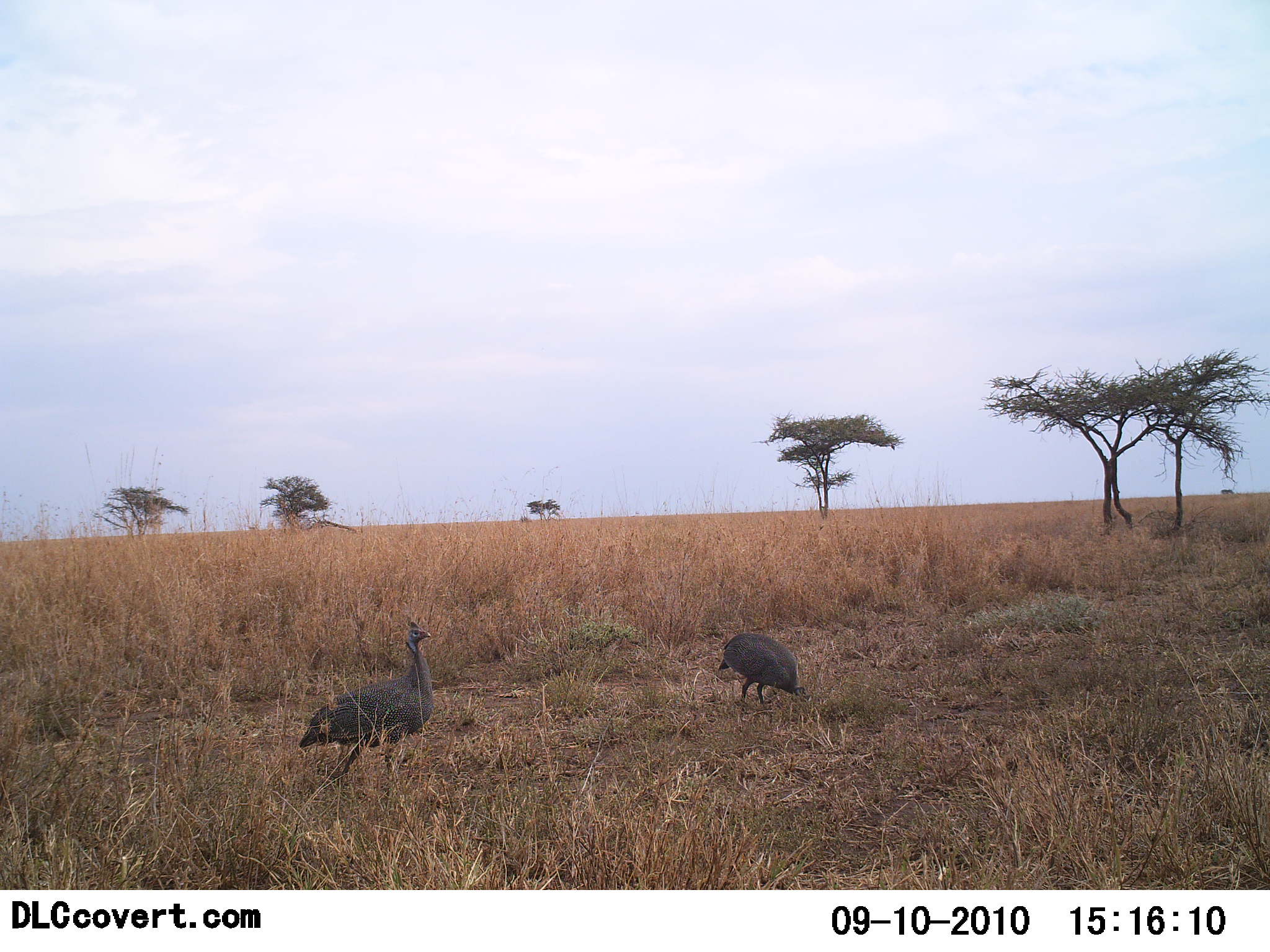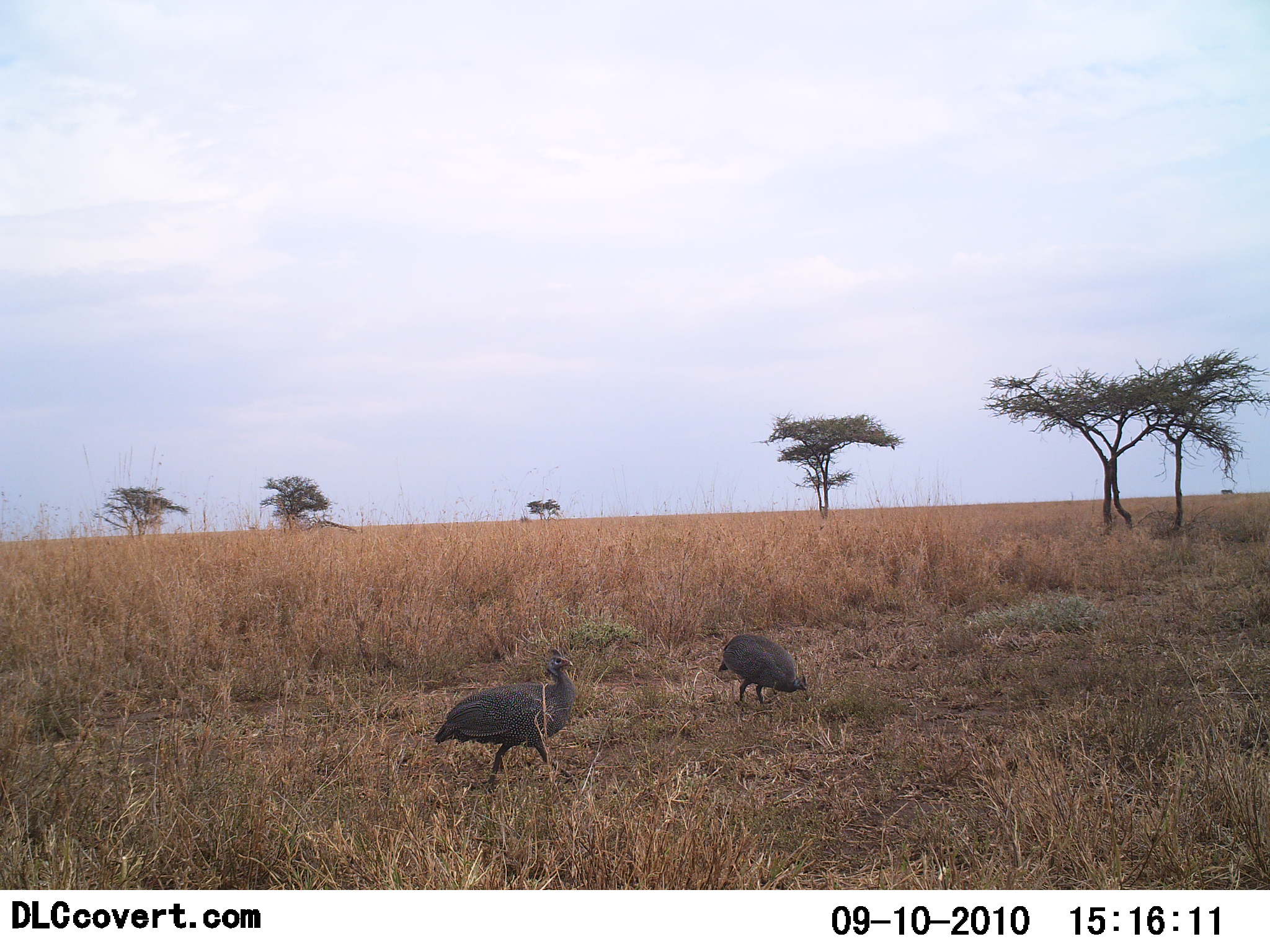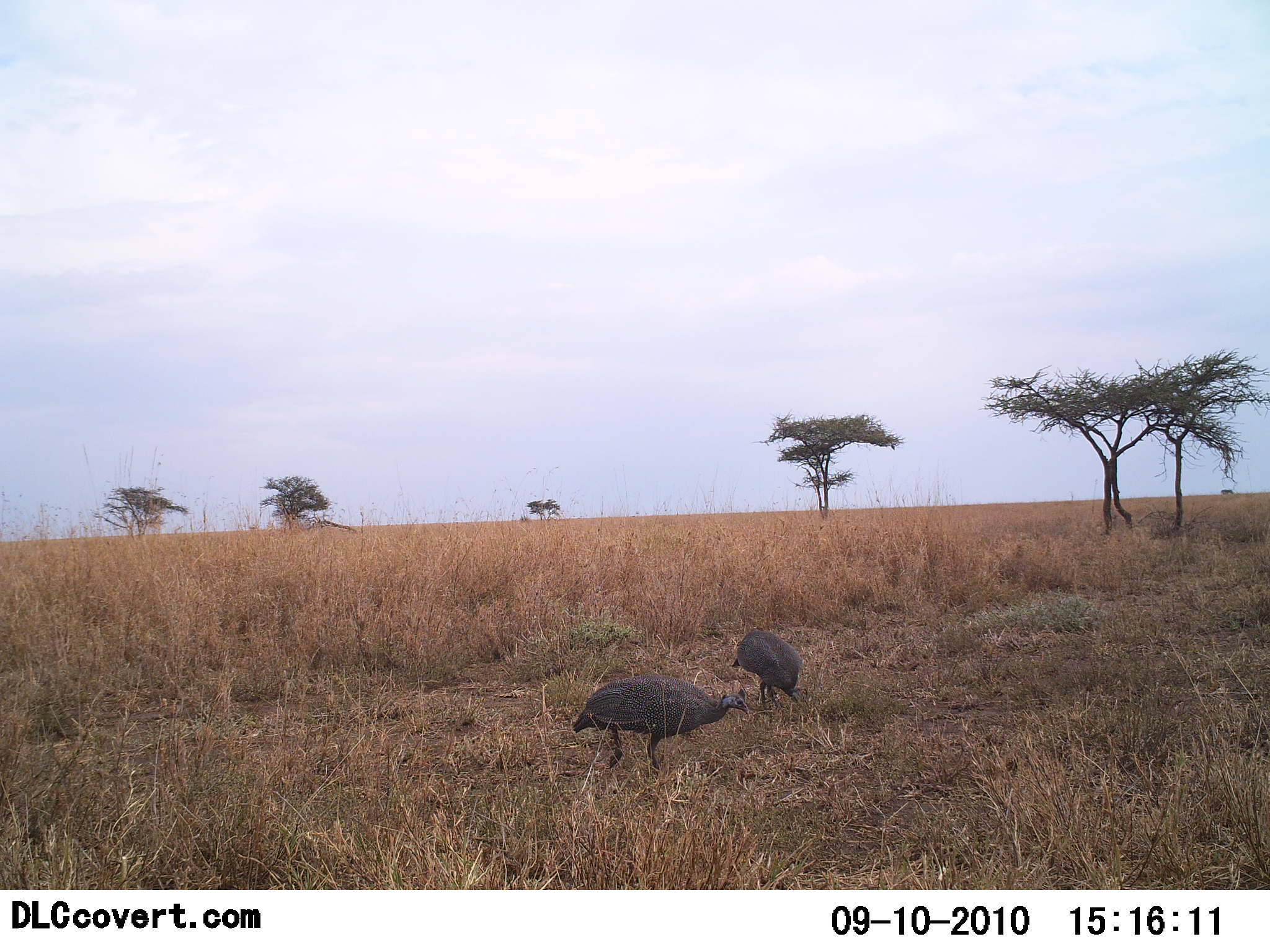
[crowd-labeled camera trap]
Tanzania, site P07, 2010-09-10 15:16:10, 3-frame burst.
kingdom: Animalia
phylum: Chordata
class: Aves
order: Galliformes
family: Numididae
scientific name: Numididae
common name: guinea fowl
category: guineafowl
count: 2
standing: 27%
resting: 0%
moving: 86%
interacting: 0%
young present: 0%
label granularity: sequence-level